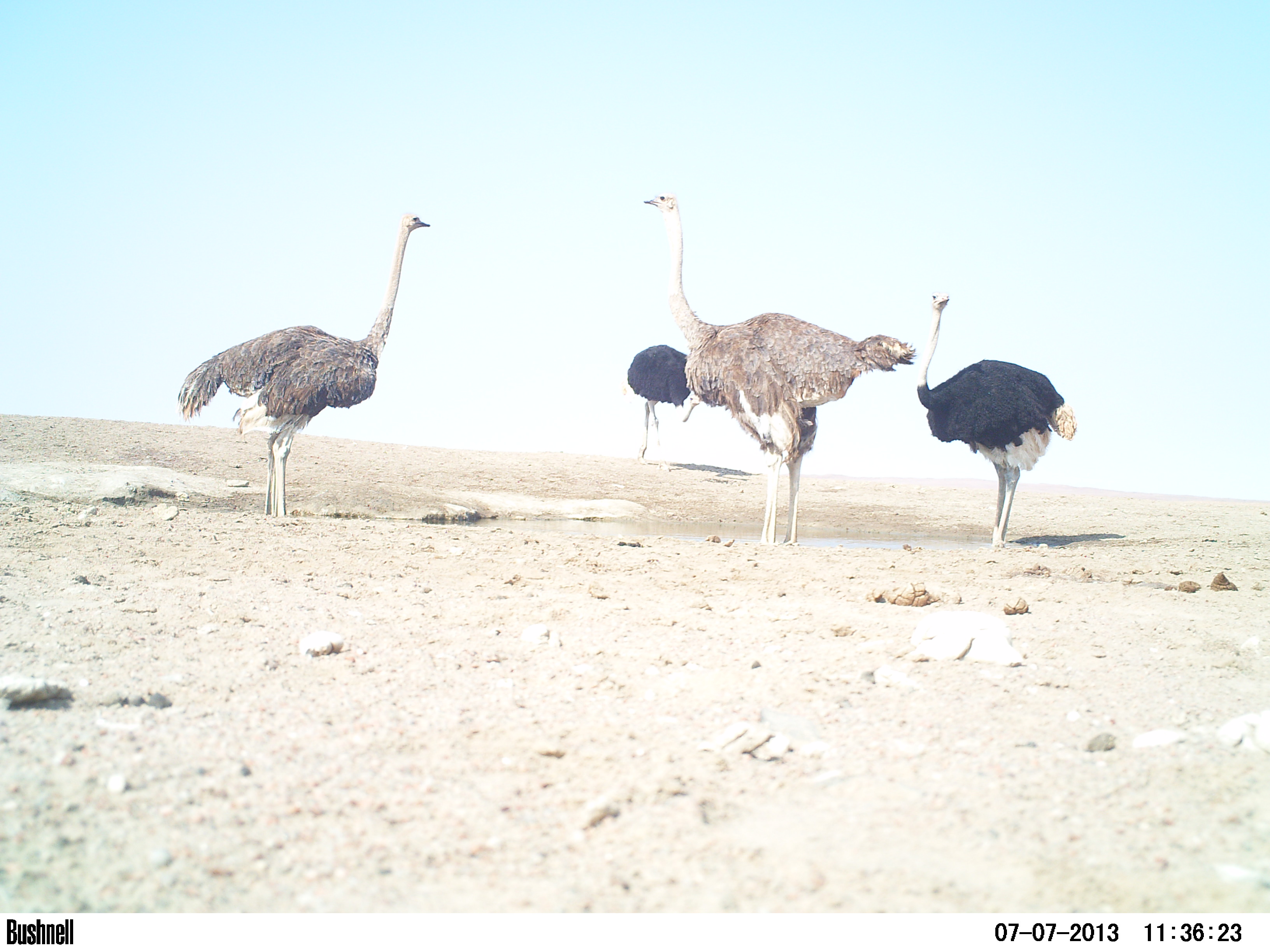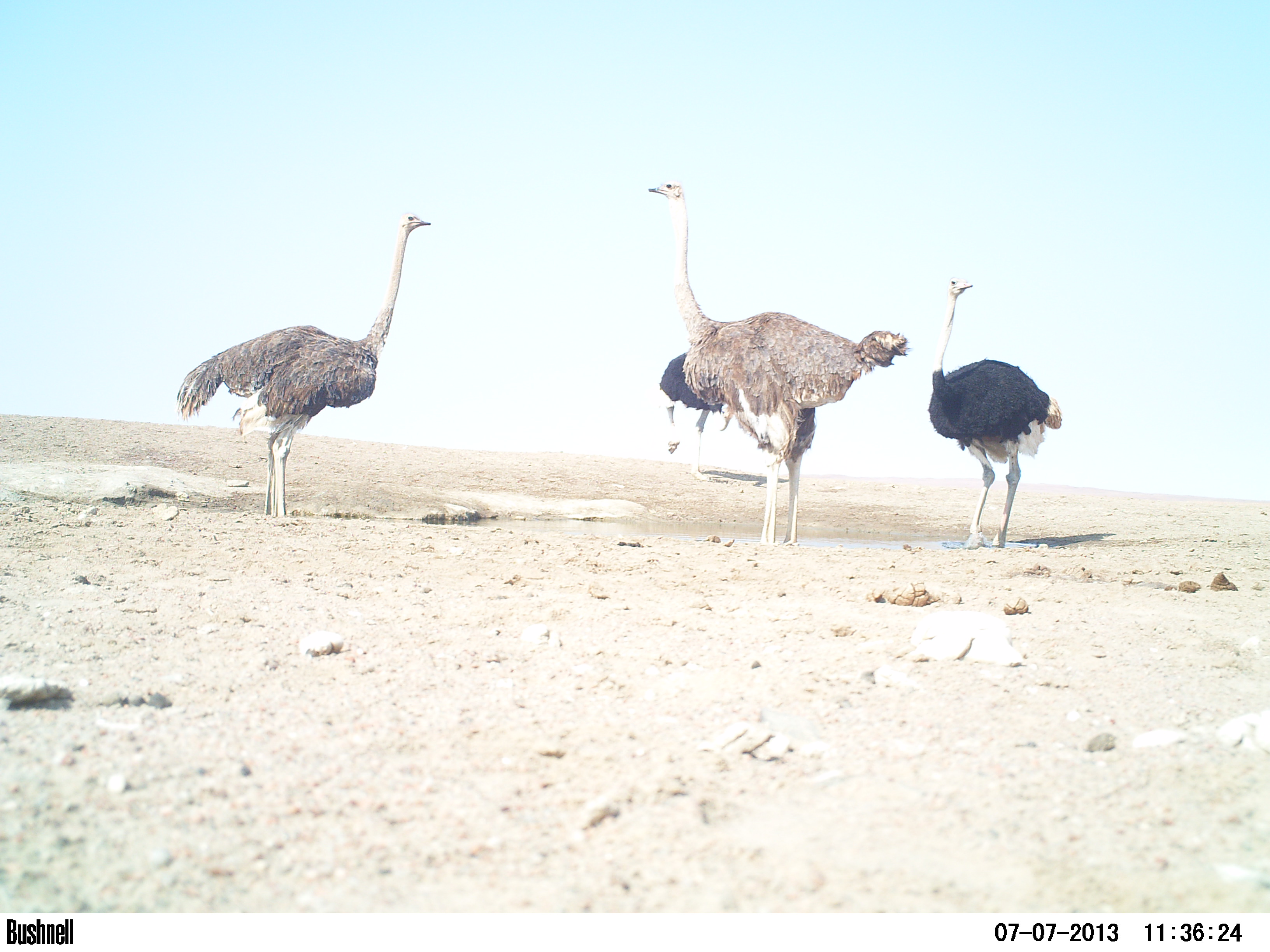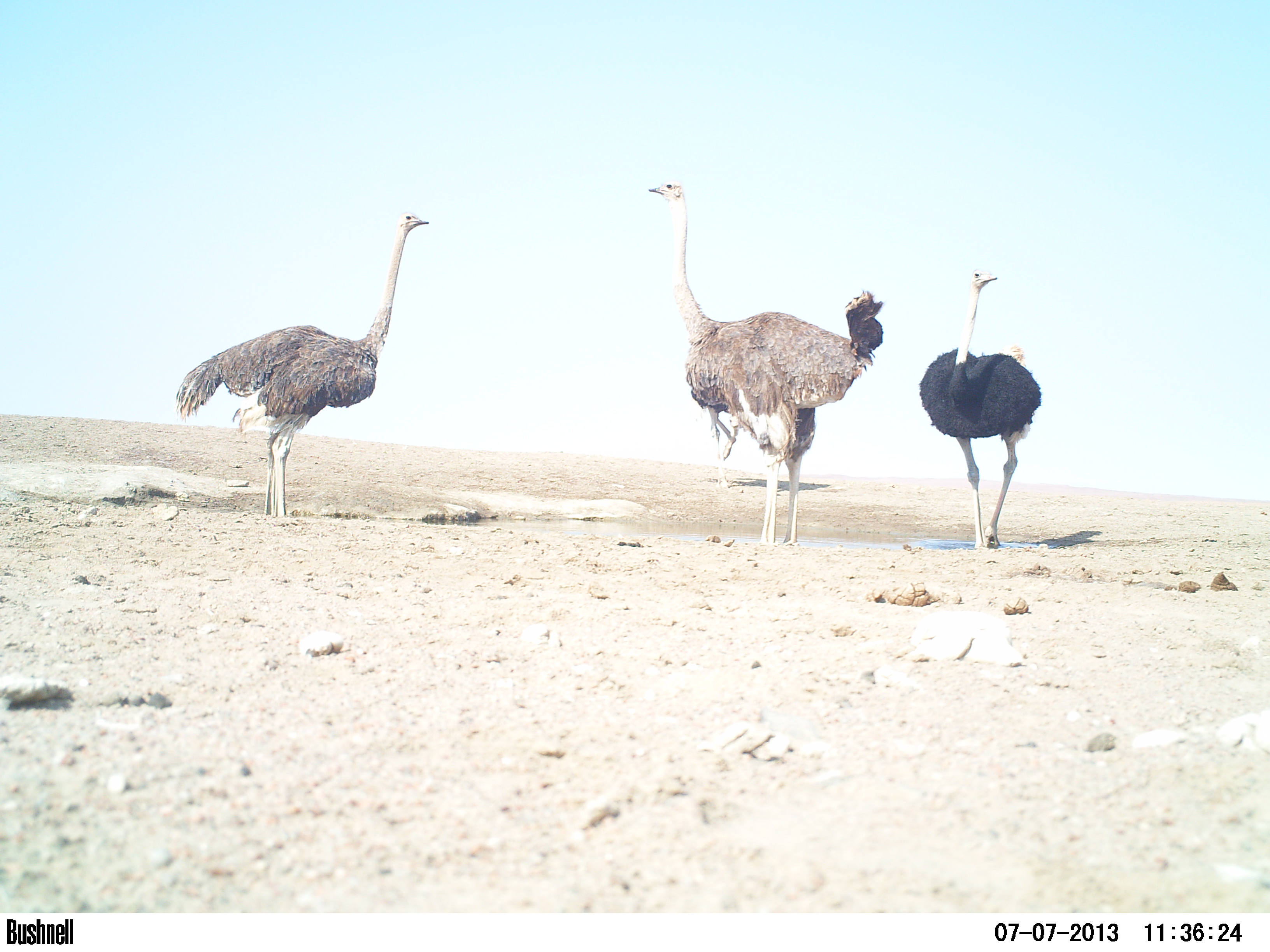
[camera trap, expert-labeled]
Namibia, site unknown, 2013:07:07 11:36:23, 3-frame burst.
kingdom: Animalia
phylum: Chordata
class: Aves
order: Struthioniformes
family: Struthionidae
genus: Struthio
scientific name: Struthio camelus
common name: common ostrich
Struthio camelus (common ostrich).